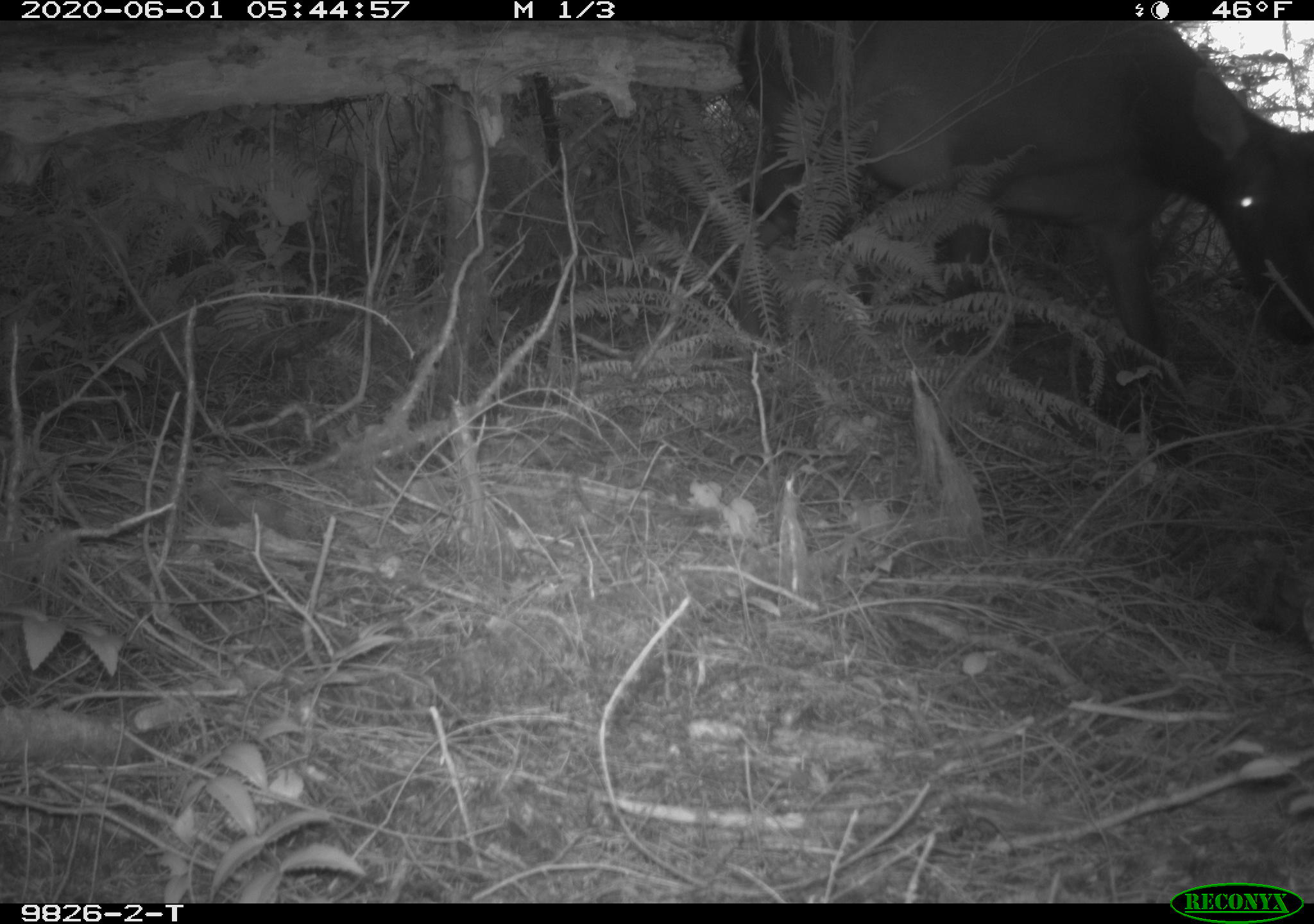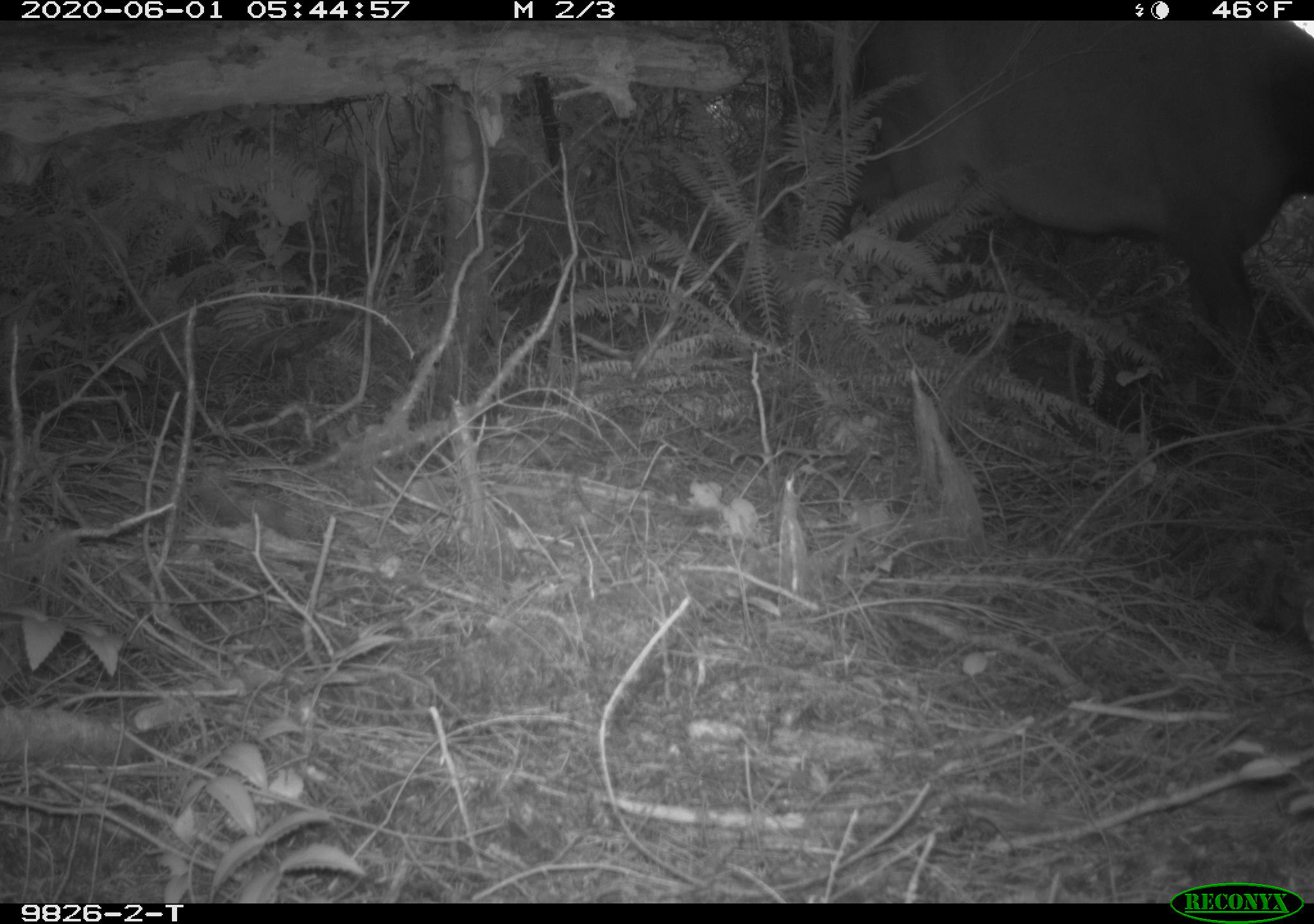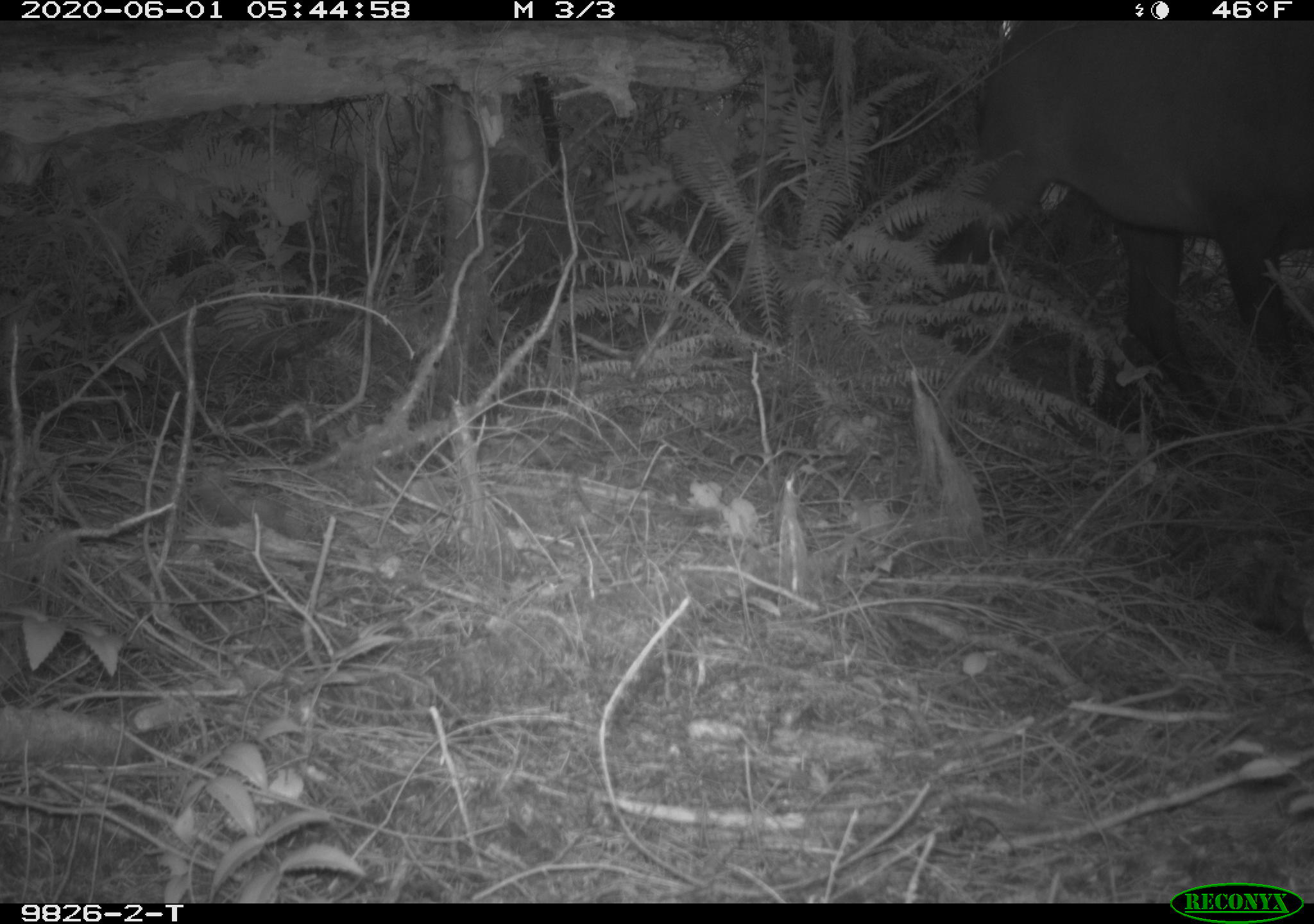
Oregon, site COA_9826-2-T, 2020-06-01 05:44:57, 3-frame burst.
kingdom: Animalia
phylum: Chordata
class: Mammalia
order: Artiodactyla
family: Cervidae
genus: Cervus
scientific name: Cervus canadensis roosevelti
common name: roosevelt elk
Roosevelt elk (Cervus canadensis roosevelti).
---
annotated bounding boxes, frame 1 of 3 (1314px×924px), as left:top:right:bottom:
roosevelt elk: 845:26:1297:354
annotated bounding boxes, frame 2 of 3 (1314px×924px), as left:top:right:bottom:
roosevelt elk: 852:26:1303:341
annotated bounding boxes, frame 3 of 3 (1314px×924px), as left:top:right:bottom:
roosevelt elk: 956:24:1303:422